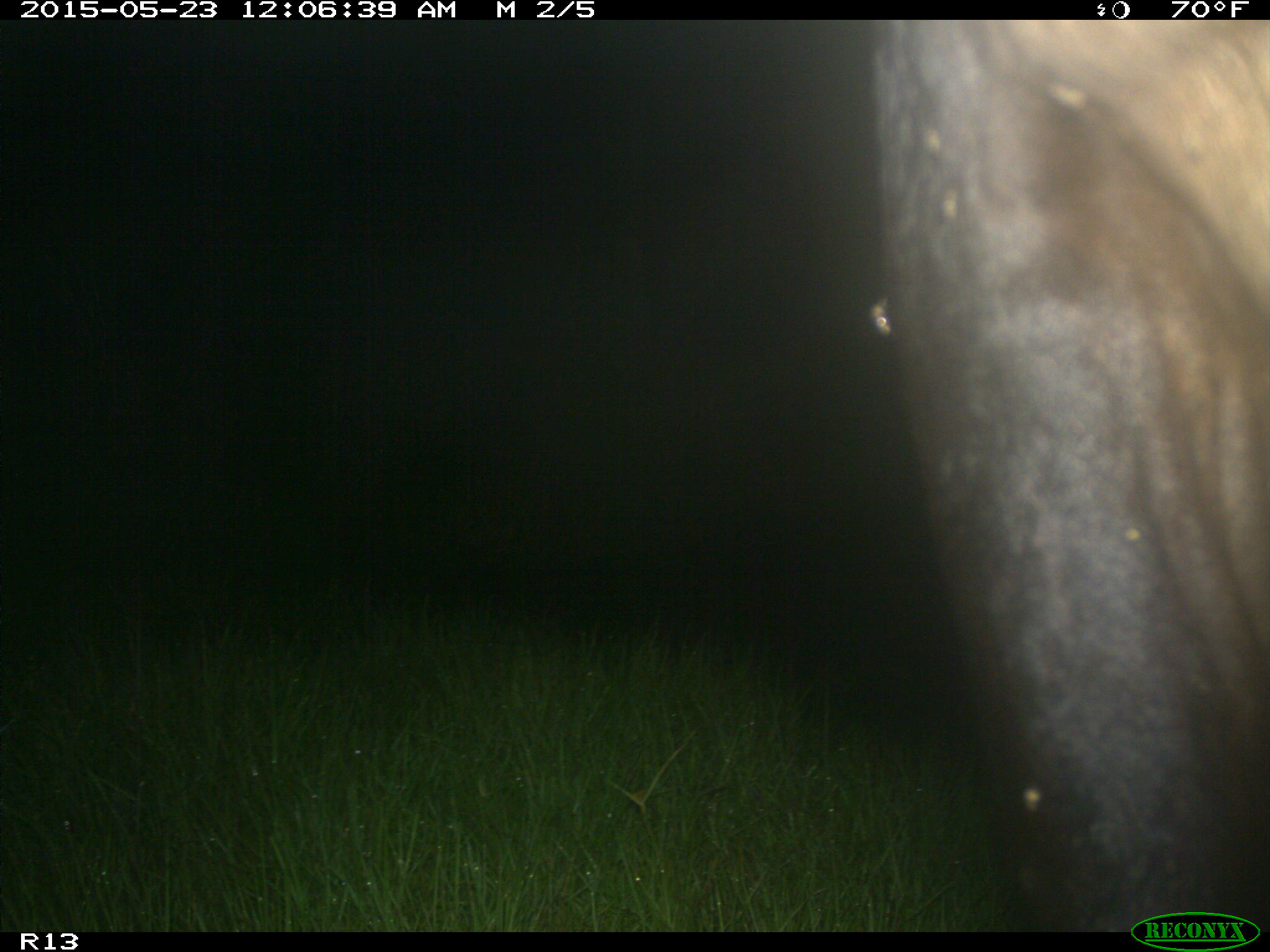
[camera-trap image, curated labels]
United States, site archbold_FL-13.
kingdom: Animalia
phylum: Chordata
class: Mammalia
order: Artiodactyla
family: Bovidae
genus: Bos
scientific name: Bos taurus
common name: domestic cow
Bos taurus (domestic cow).